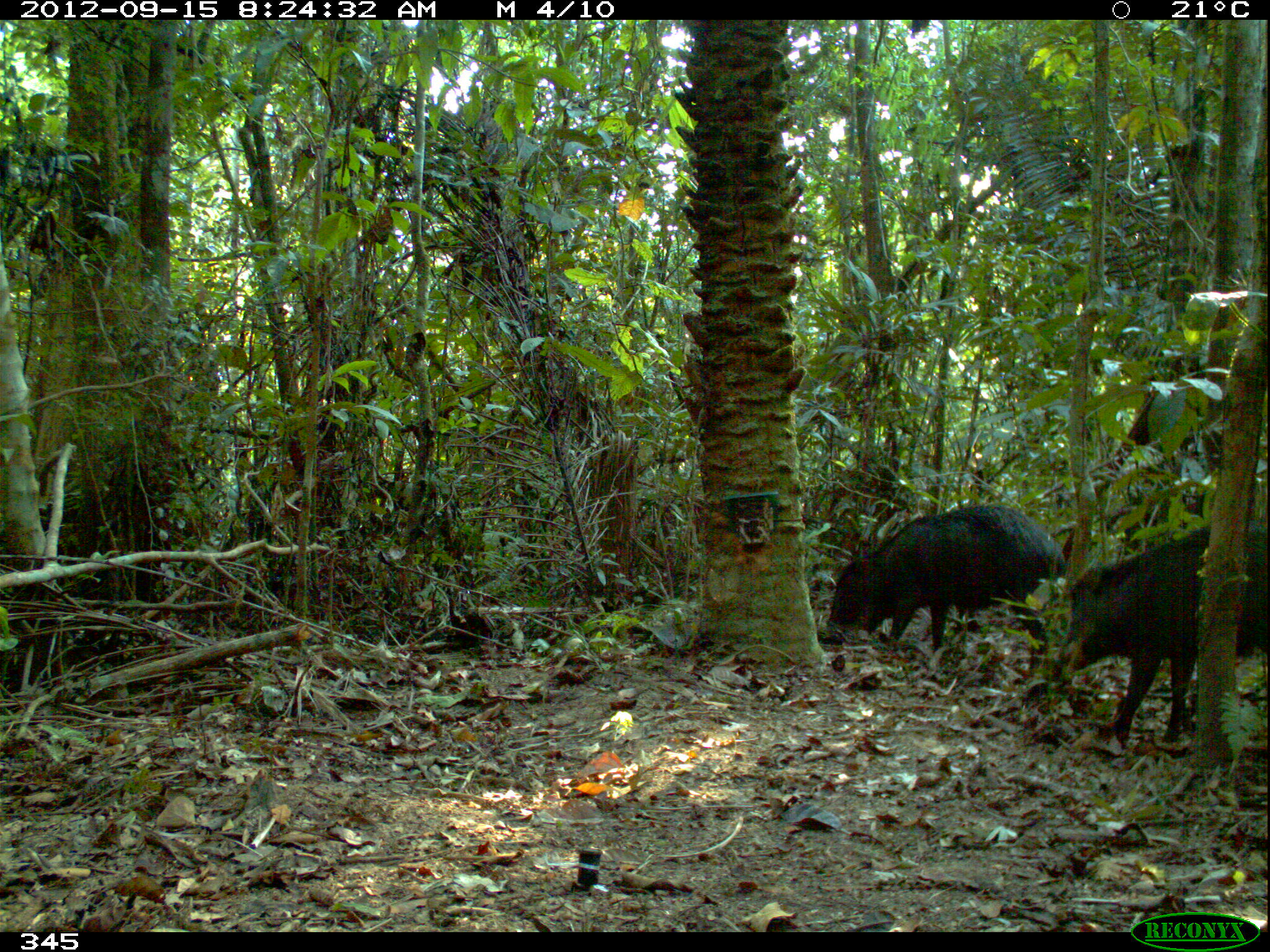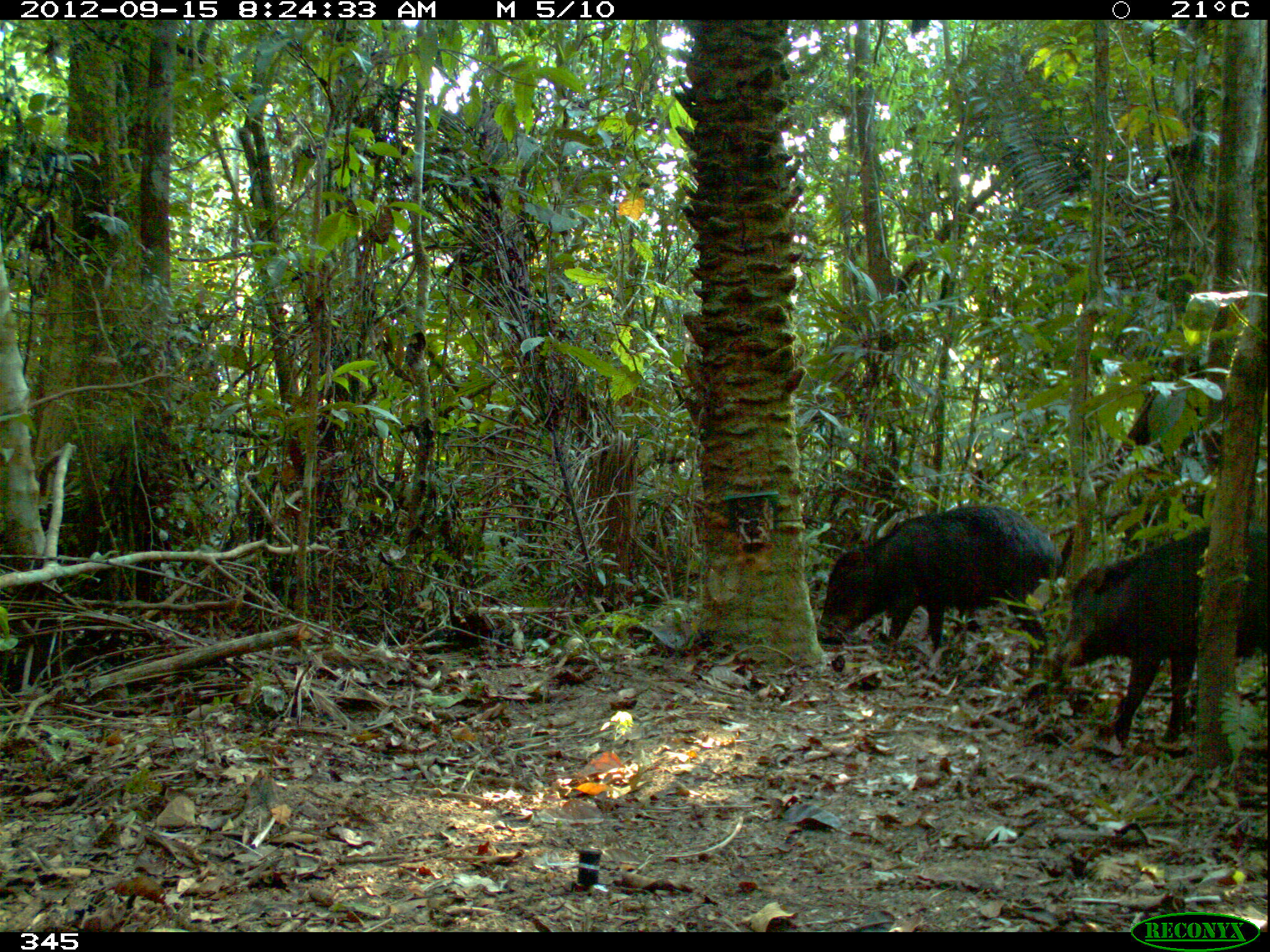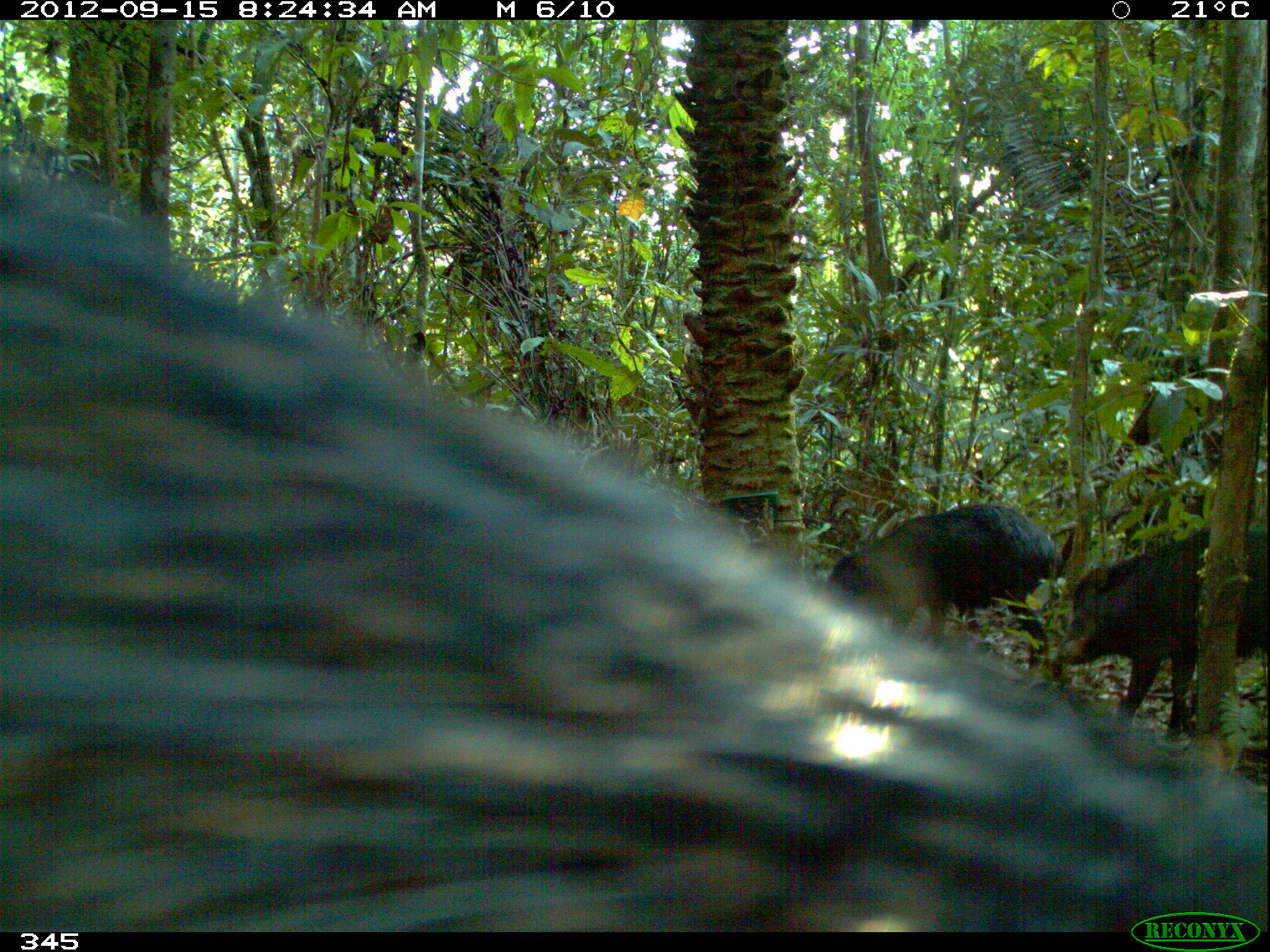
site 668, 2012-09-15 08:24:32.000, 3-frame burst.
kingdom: Animalia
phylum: Chordata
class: Mammalia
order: Artiodactyla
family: Tayassuidae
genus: Tayassu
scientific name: Tayassu pecari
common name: white-lipped peccary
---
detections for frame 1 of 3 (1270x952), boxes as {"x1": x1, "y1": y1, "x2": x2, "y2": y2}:
tayassu pecari: {"x1": 1050, "y1": 518, "x2": 1267, "y2": 748}; {"x1": 826, "y1": 503, "x2": 1066, "y2": 657}